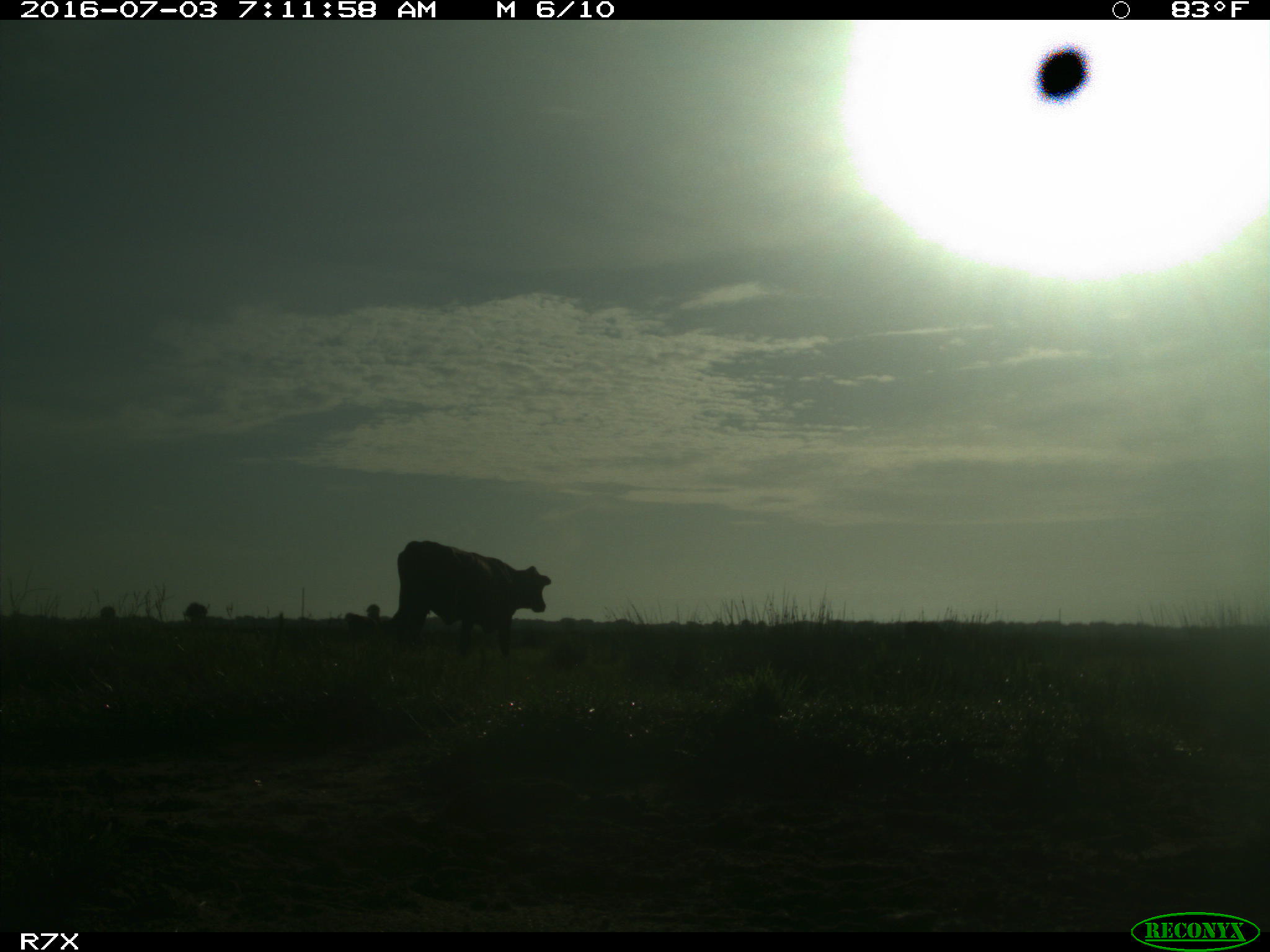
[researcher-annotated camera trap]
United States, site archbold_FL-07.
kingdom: Animalia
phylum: Chordata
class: Mammalia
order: Artiodactyla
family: Bovidae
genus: Bos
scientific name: Bos taurus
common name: domestic cow